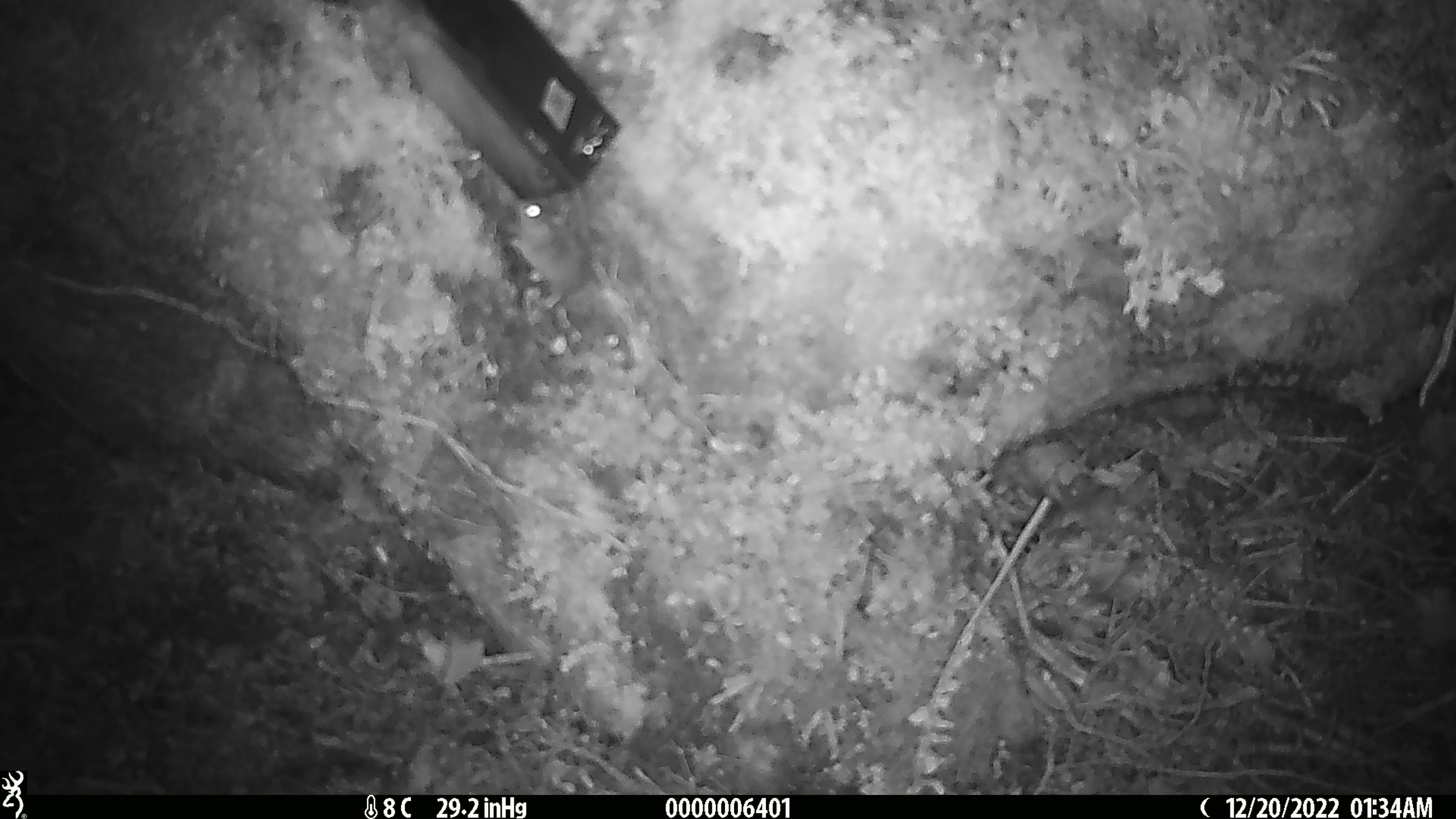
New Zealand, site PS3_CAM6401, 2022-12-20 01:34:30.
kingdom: Animalia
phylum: Chordata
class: Mammalia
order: Rodentia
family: Muridae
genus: Mus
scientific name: Mus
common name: mouse